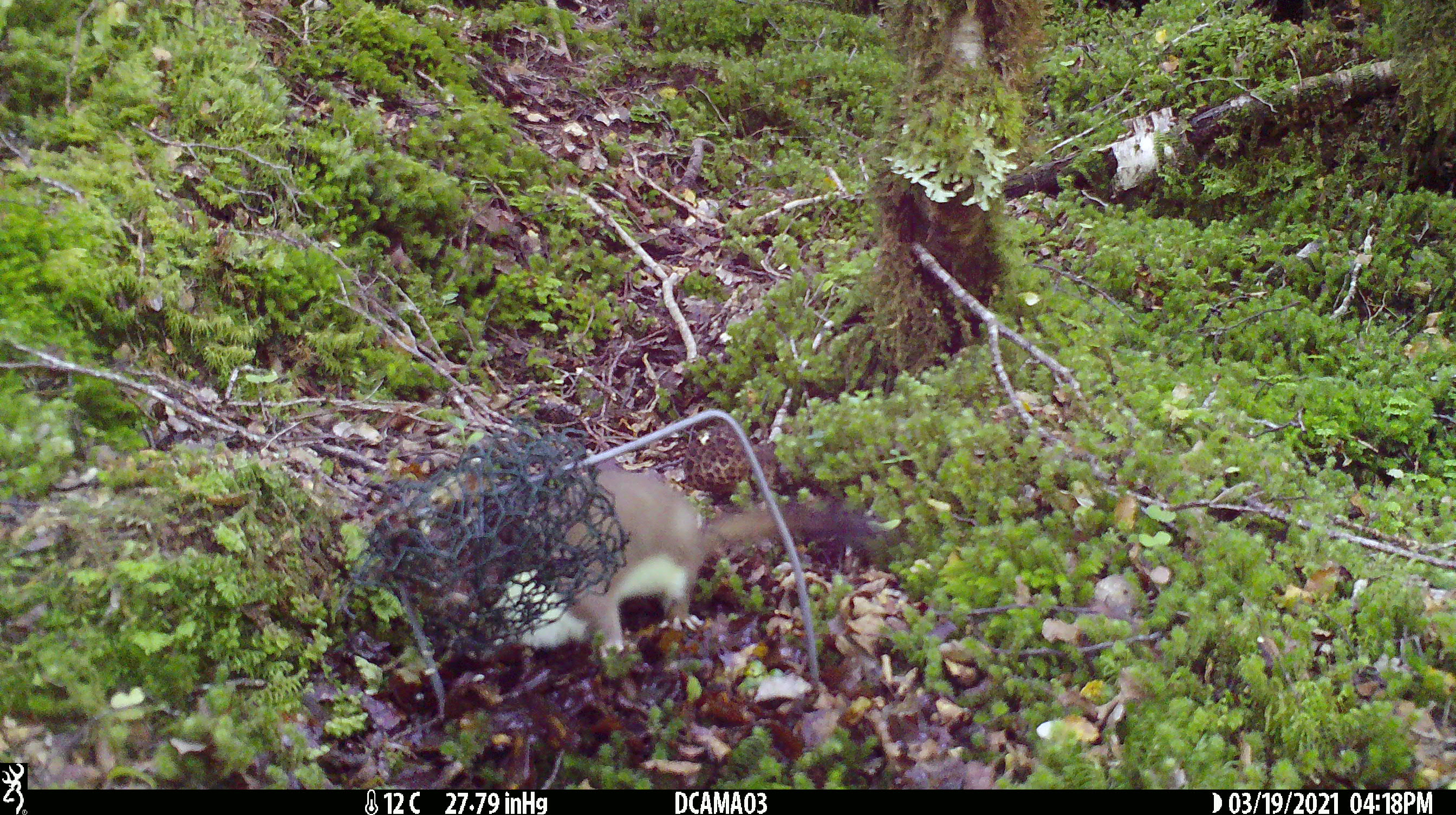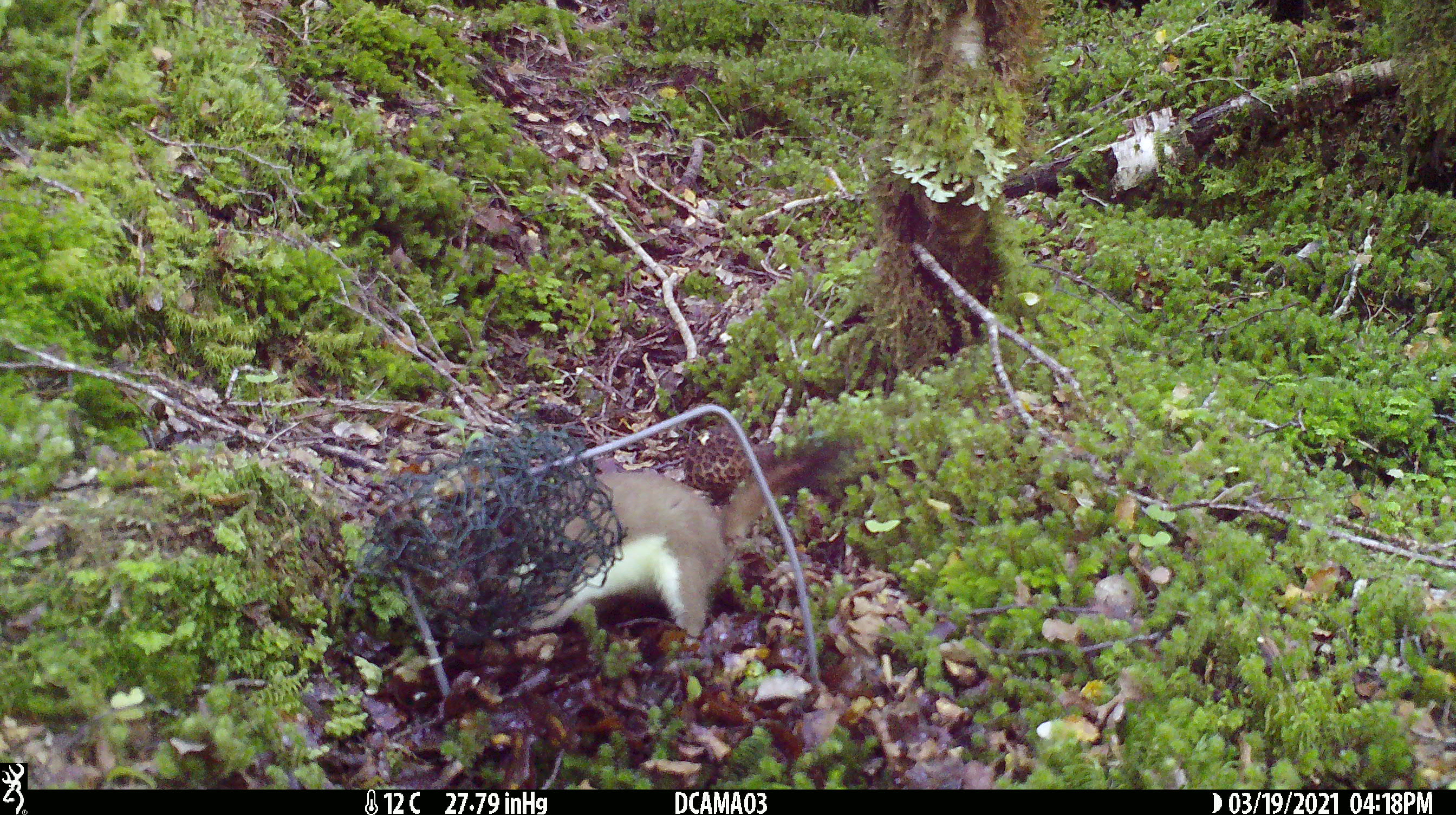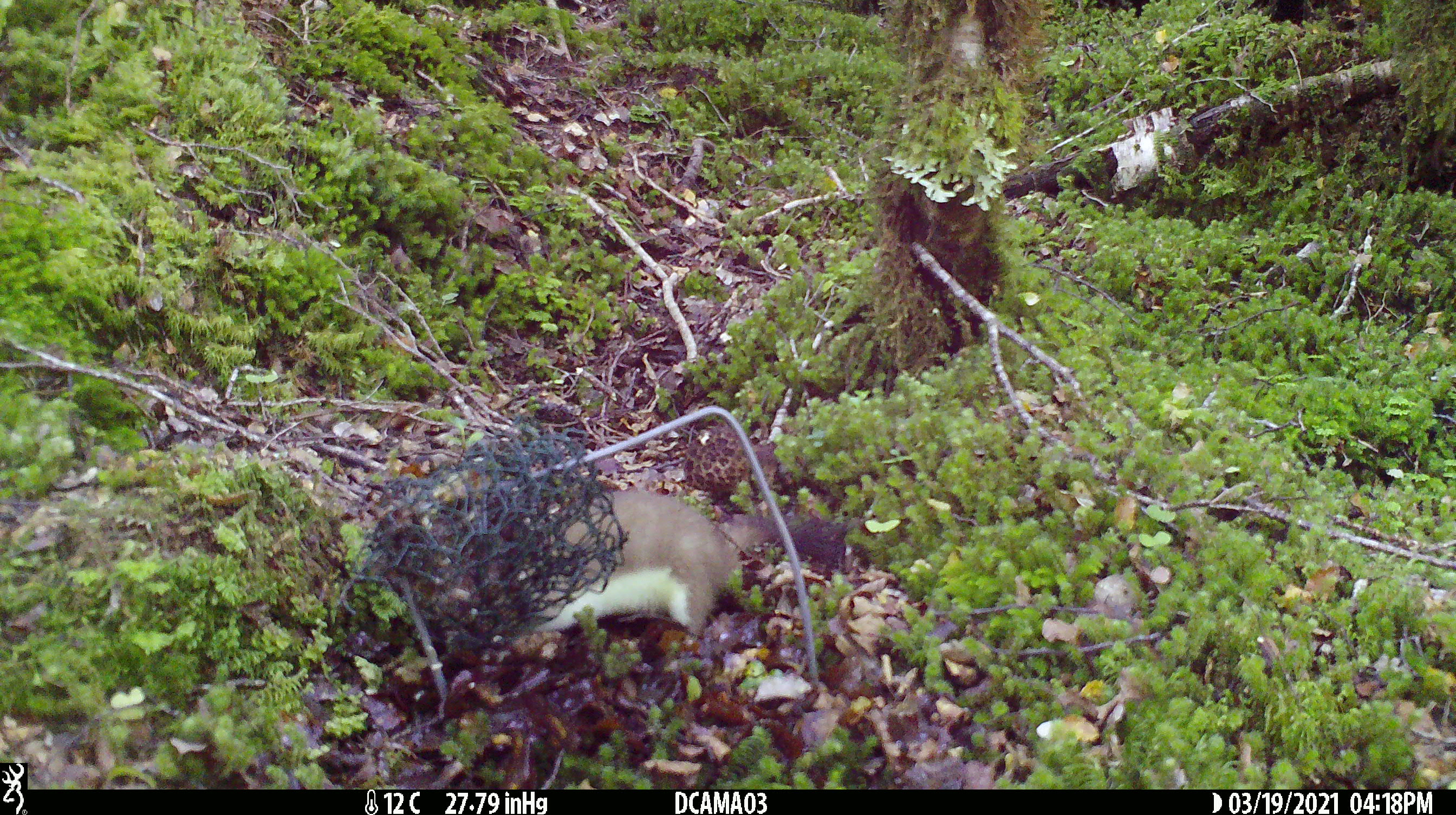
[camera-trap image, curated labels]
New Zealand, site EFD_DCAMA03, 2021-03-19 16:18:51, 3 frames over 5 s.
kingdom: Animalia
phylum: Chordata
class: Mammalia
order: Carnivora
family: Mustelidae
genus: Mustela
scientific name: Mustela erminea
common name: stoat